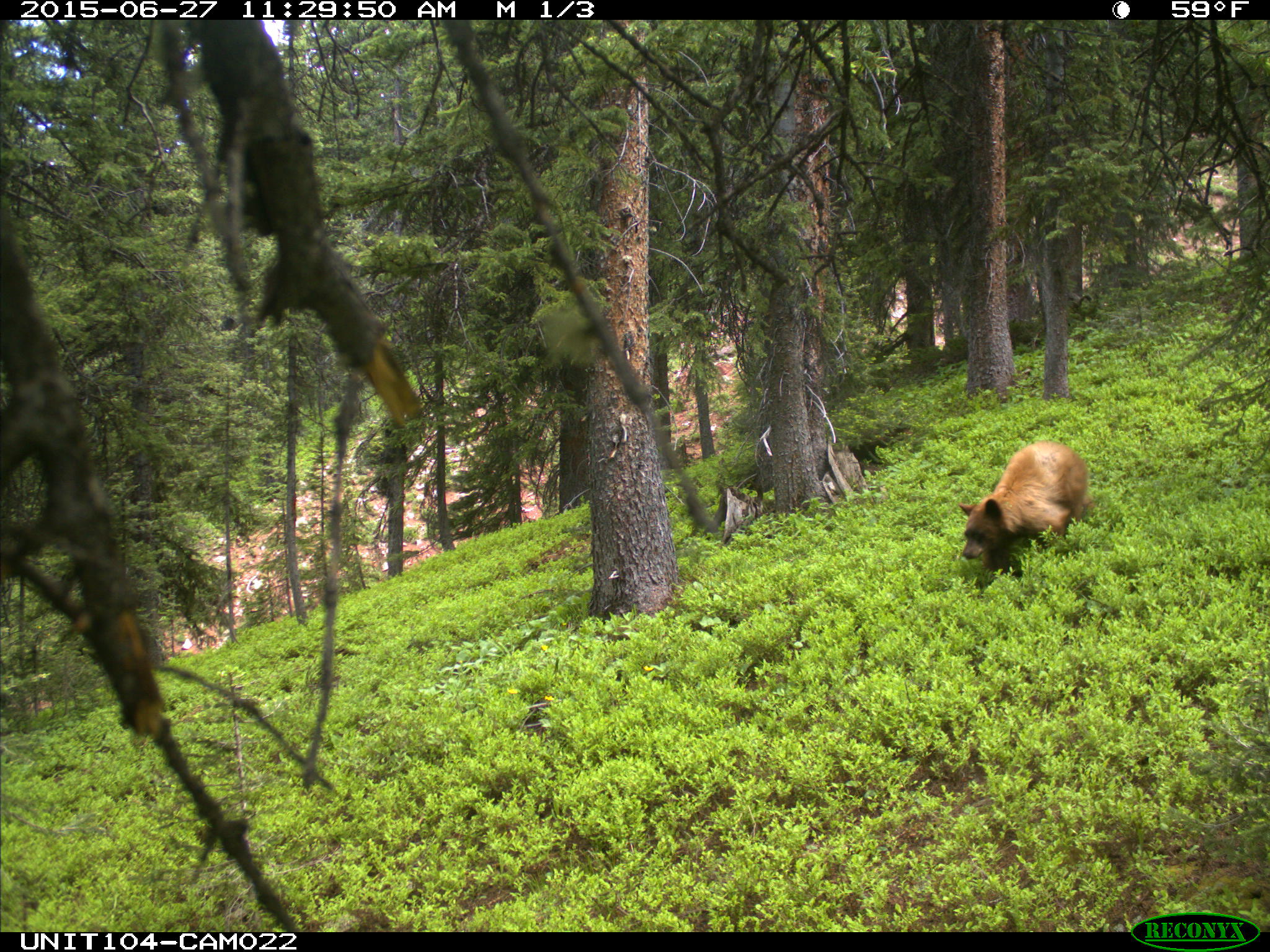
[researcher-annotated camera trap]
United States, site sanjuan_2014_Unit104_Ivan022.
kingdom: Animalia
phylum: Chordata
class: Mammalia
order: Carnivora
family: Ursidae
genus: Ursus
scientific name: Ursus americanus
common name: american black bear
Ursus americanus (american black bear).